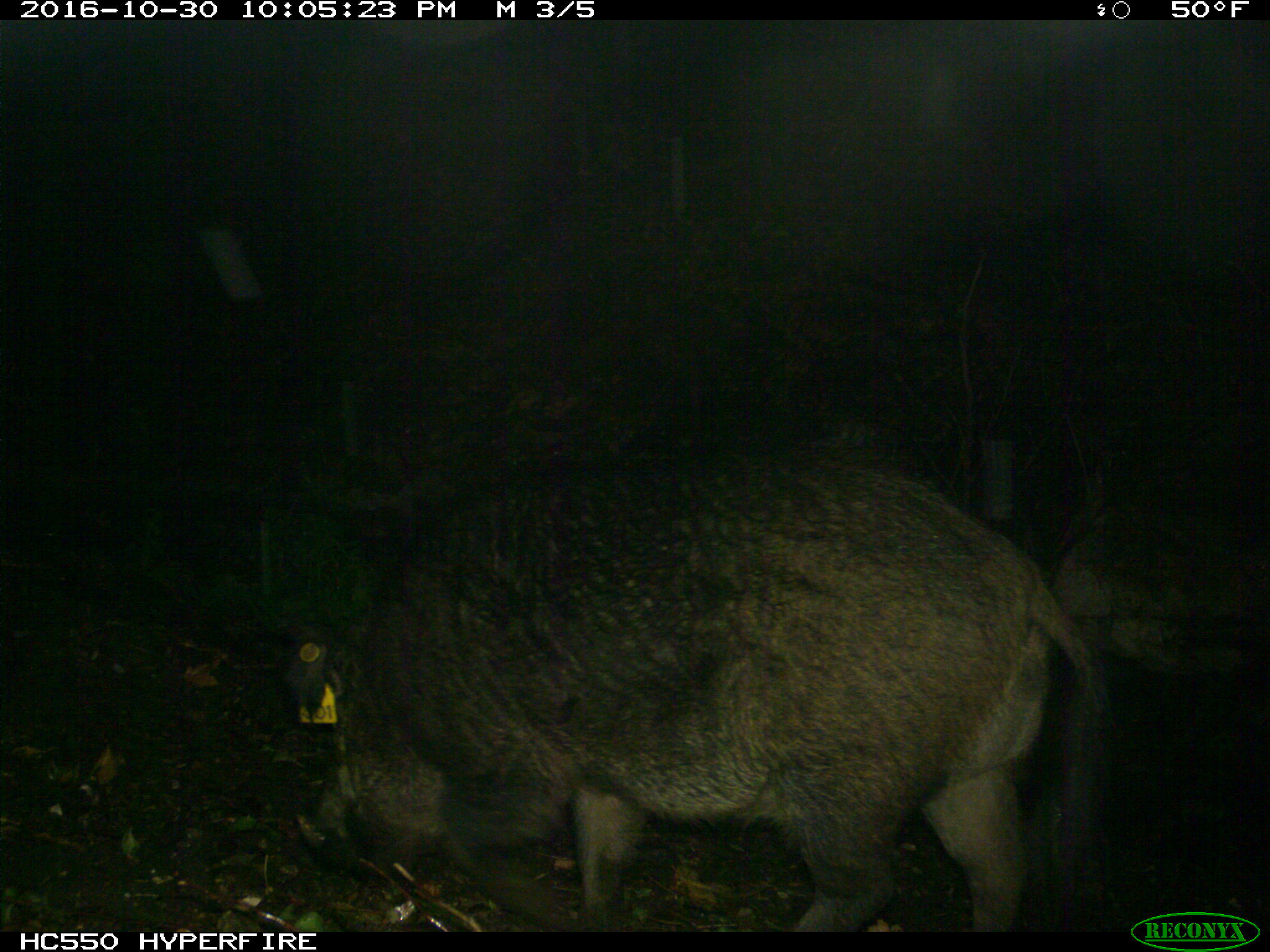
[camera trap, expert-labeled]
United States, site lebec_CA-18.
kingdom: Animalia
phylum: Chordata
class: Mammalia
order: Artiodactyla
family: Suidae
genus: Sus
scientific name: Sus scrofa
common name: wild boar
Sus scrofa (wild boar).